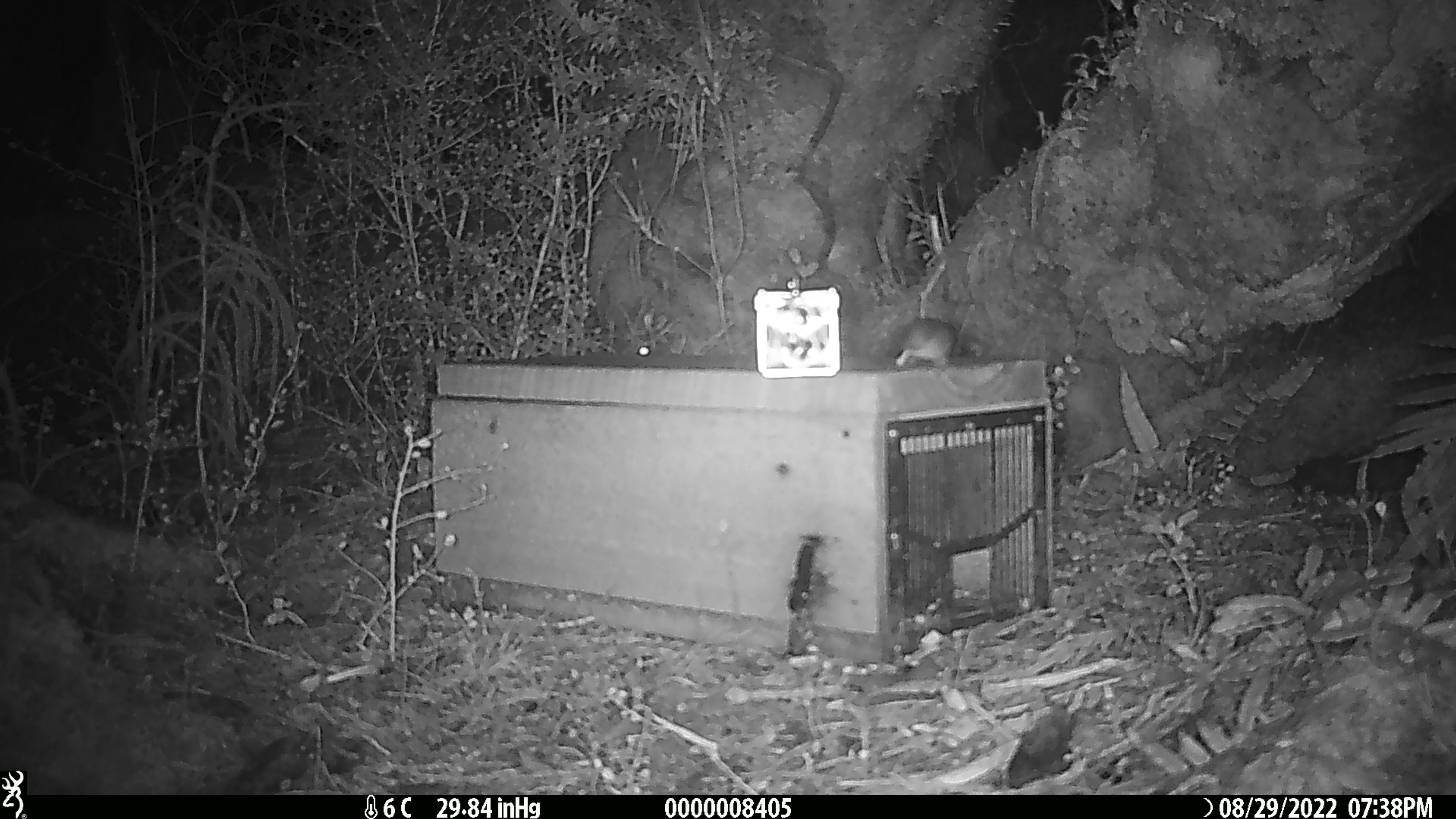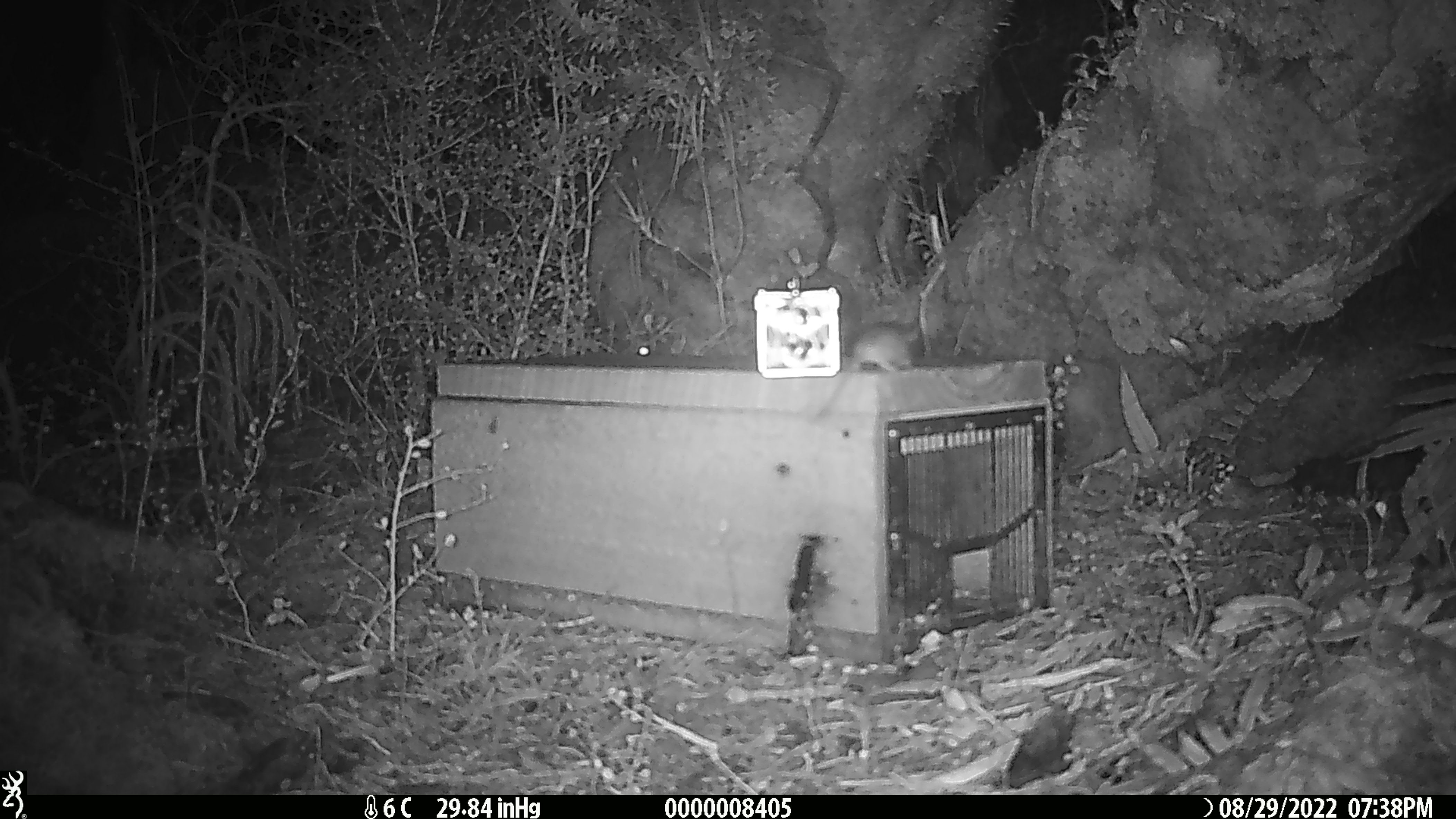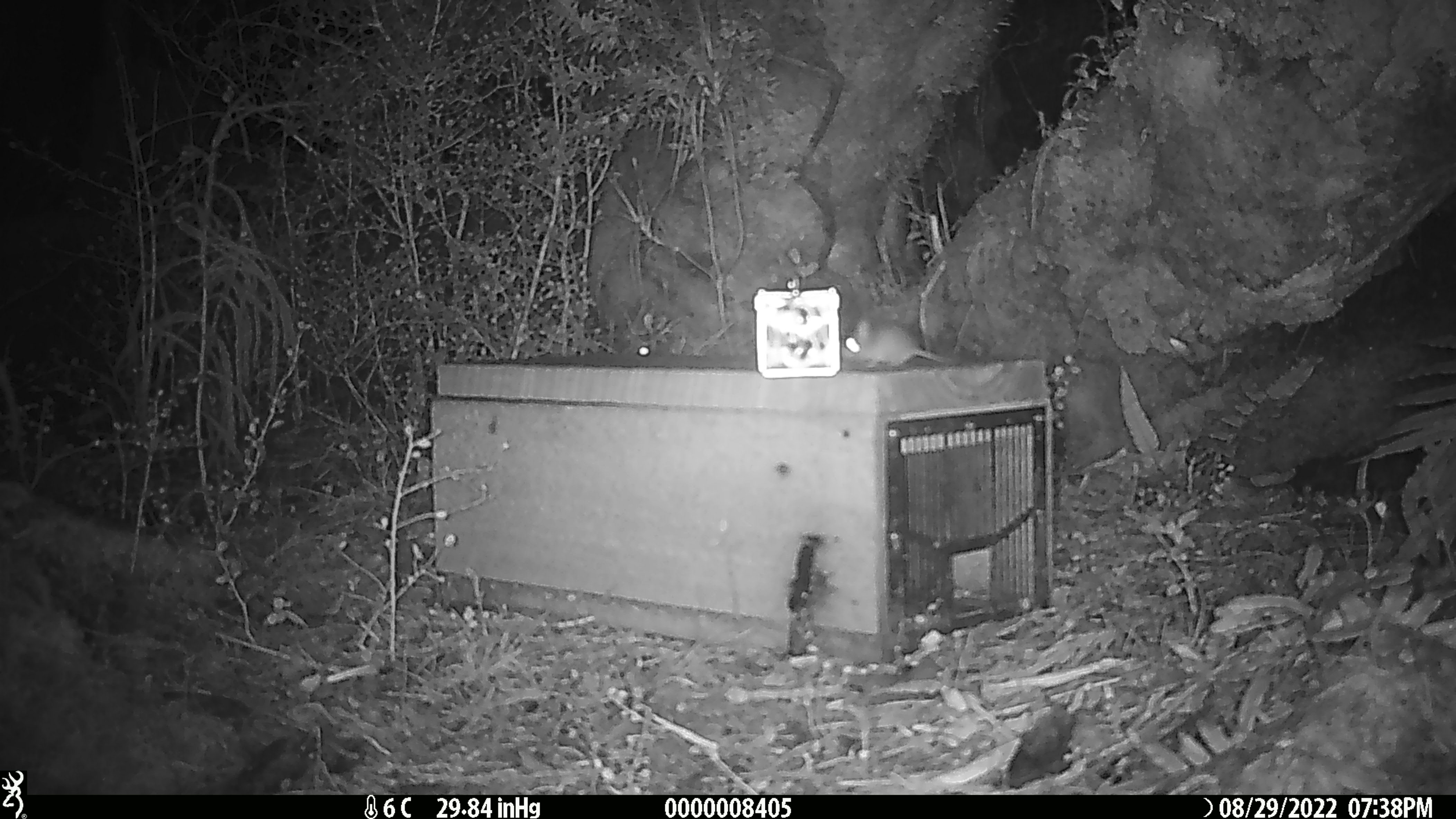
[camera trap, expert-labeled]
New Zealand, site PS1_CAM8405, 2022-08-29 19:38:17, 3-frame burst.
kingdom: Animalia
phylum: Chordata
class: Mammalia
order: Rodentia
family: Muridae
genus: Mus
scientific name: Mus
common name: mouse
Mouse (Mus).